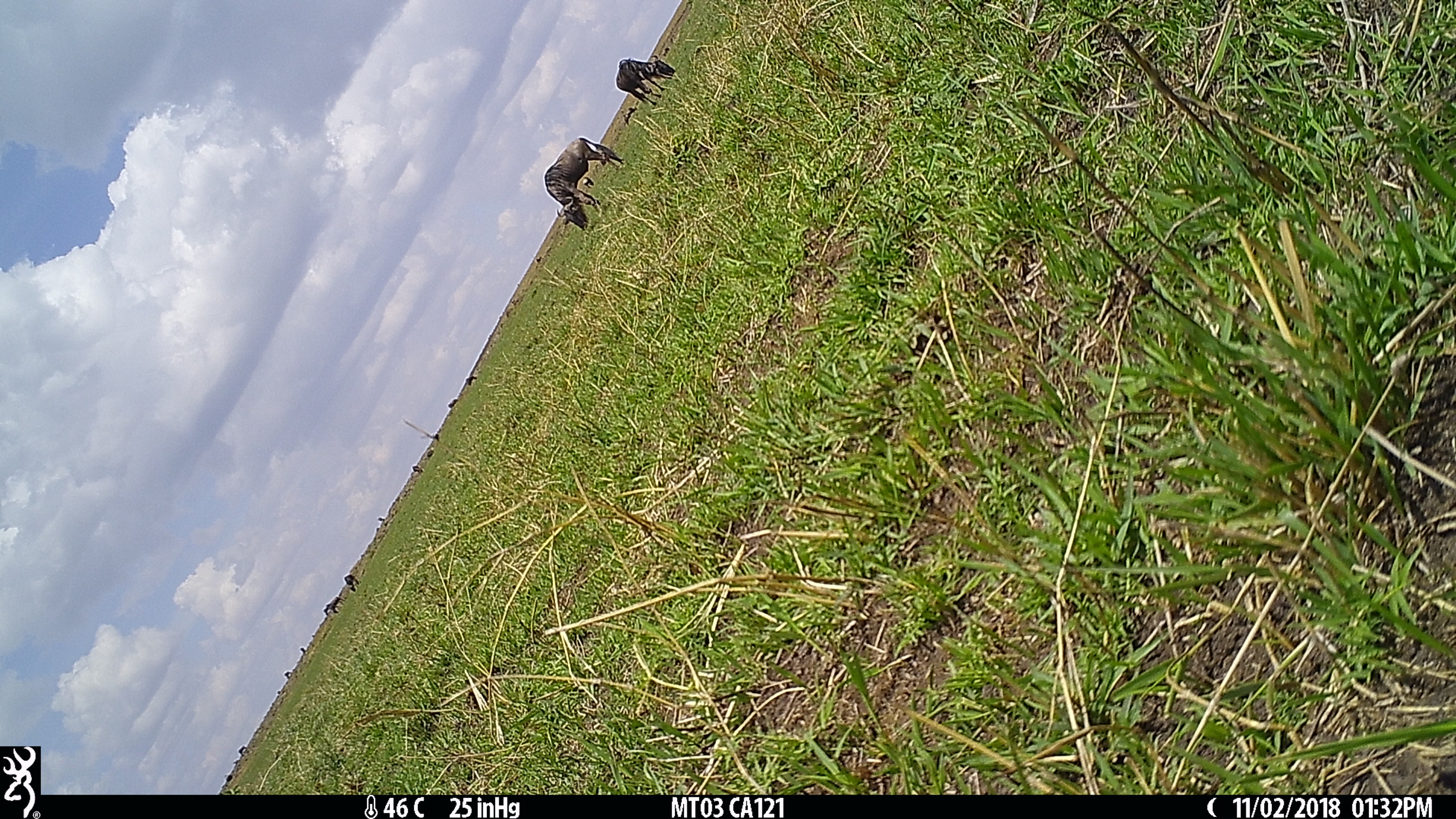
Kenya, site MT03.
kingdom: Animalia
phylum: Chordata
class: Mammalia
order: Artiodactyla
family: Bovidae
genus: Connochaetes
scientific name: Connochaetes taurinus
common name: blue wildebeest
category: wildebeest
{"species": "wildebeest (blue wildebeest) (Connochaetes taurinus)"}